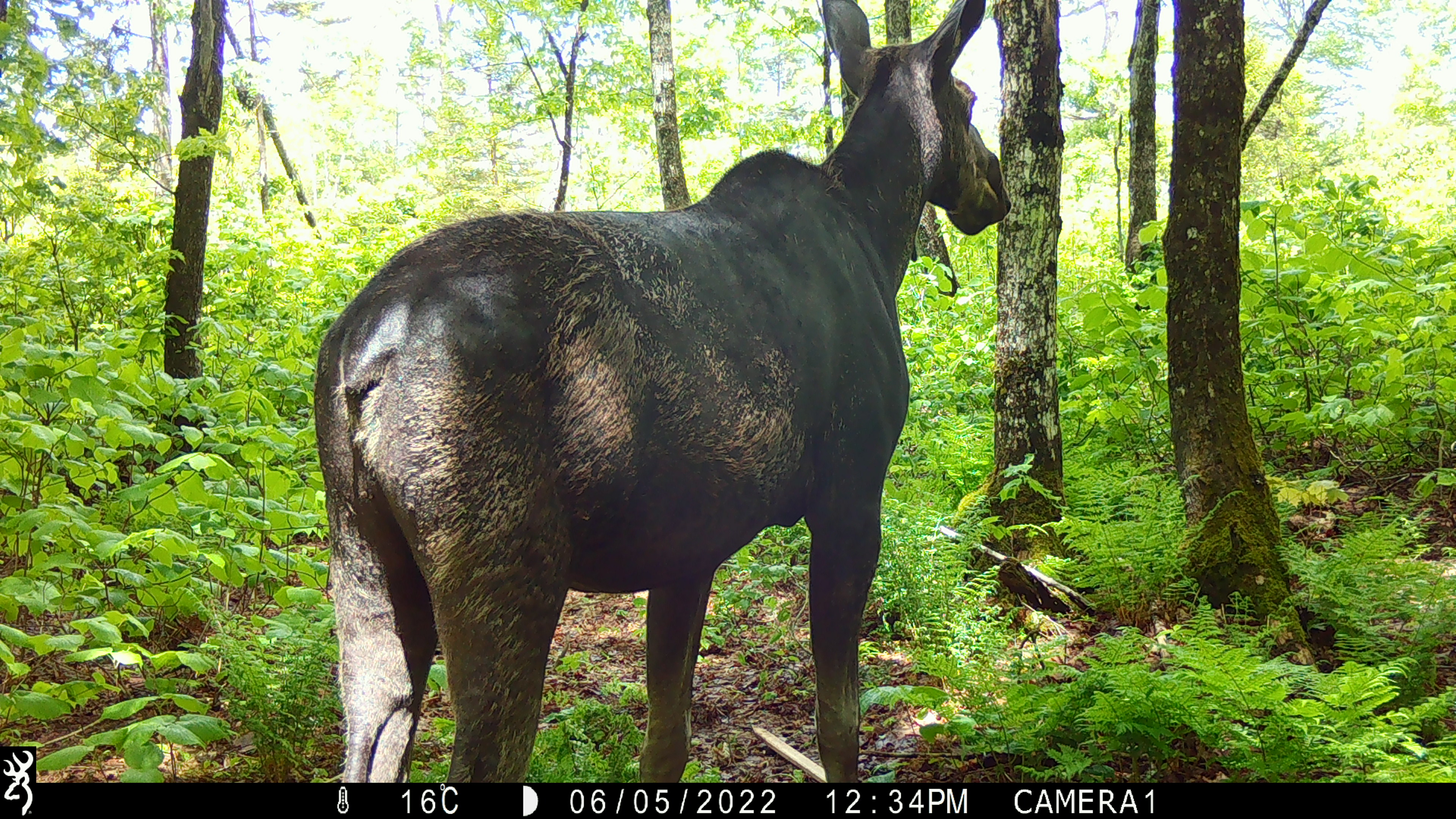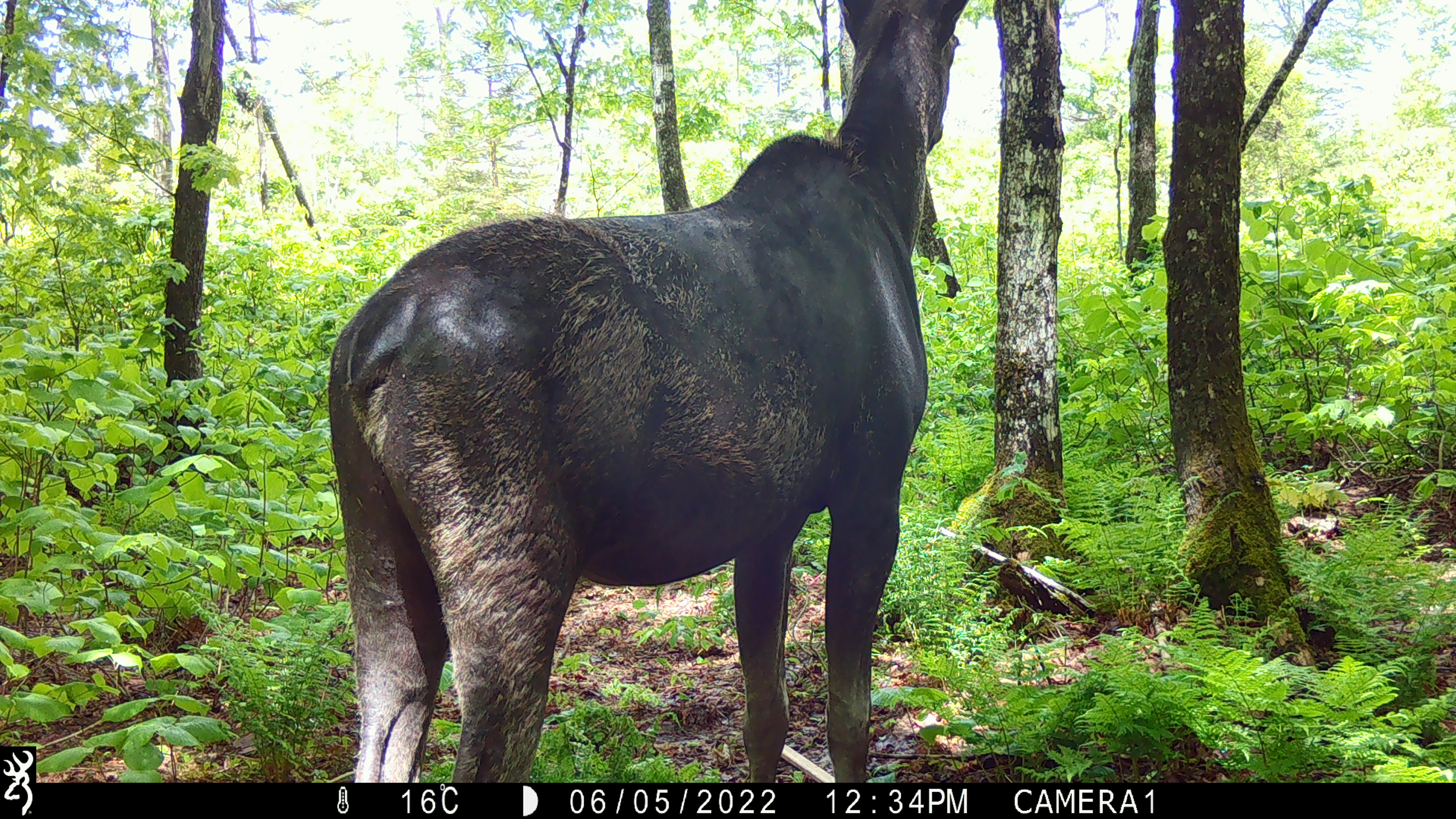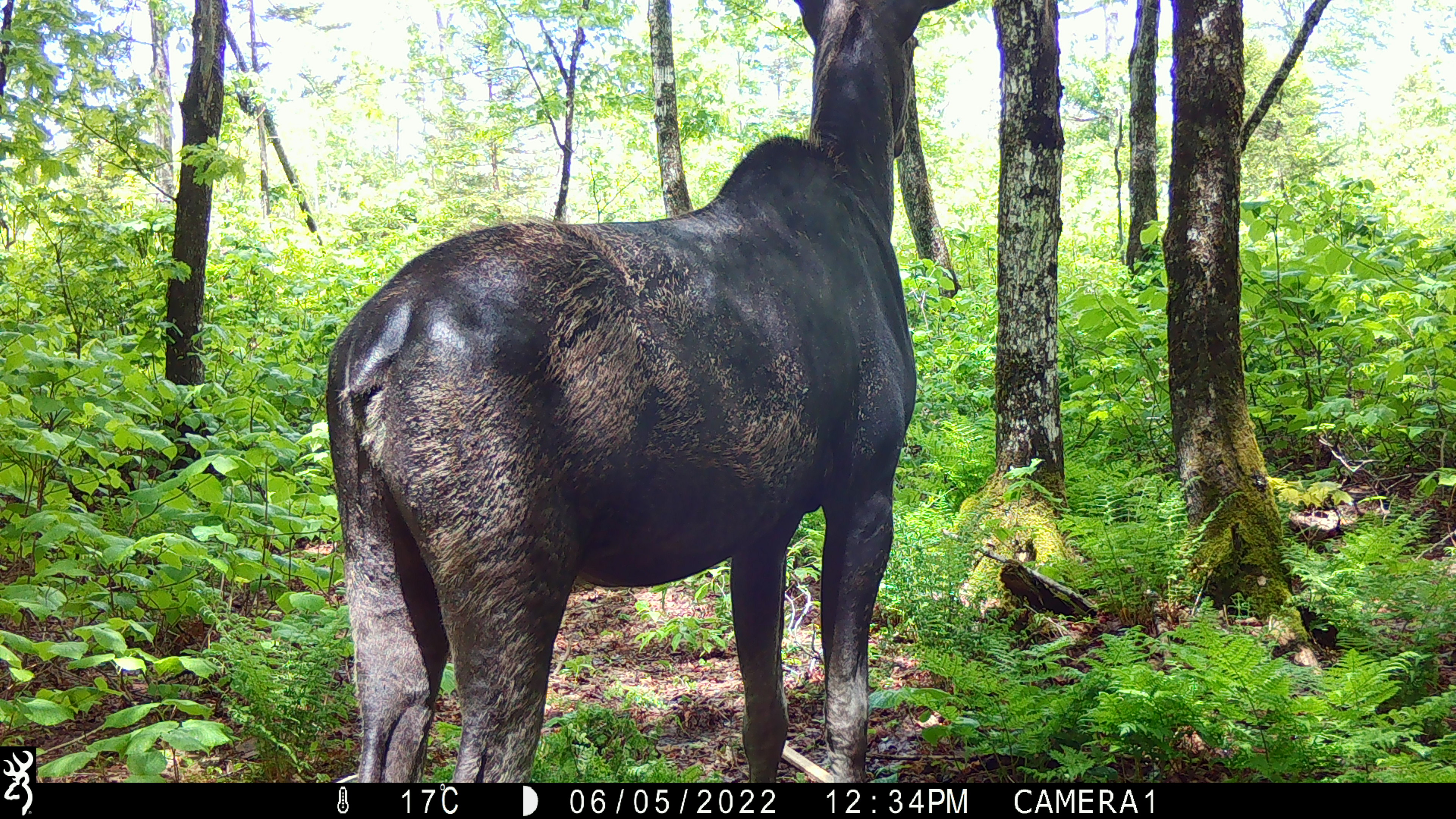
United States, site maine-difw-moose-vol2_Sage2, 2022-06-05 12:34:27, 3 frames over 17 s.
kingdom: Animalia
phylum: Chordata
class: Mammalia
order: Artiodactyla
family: Cervidae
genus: Alces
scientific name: Alces alces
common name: moose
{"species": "moose (Alces alces)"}